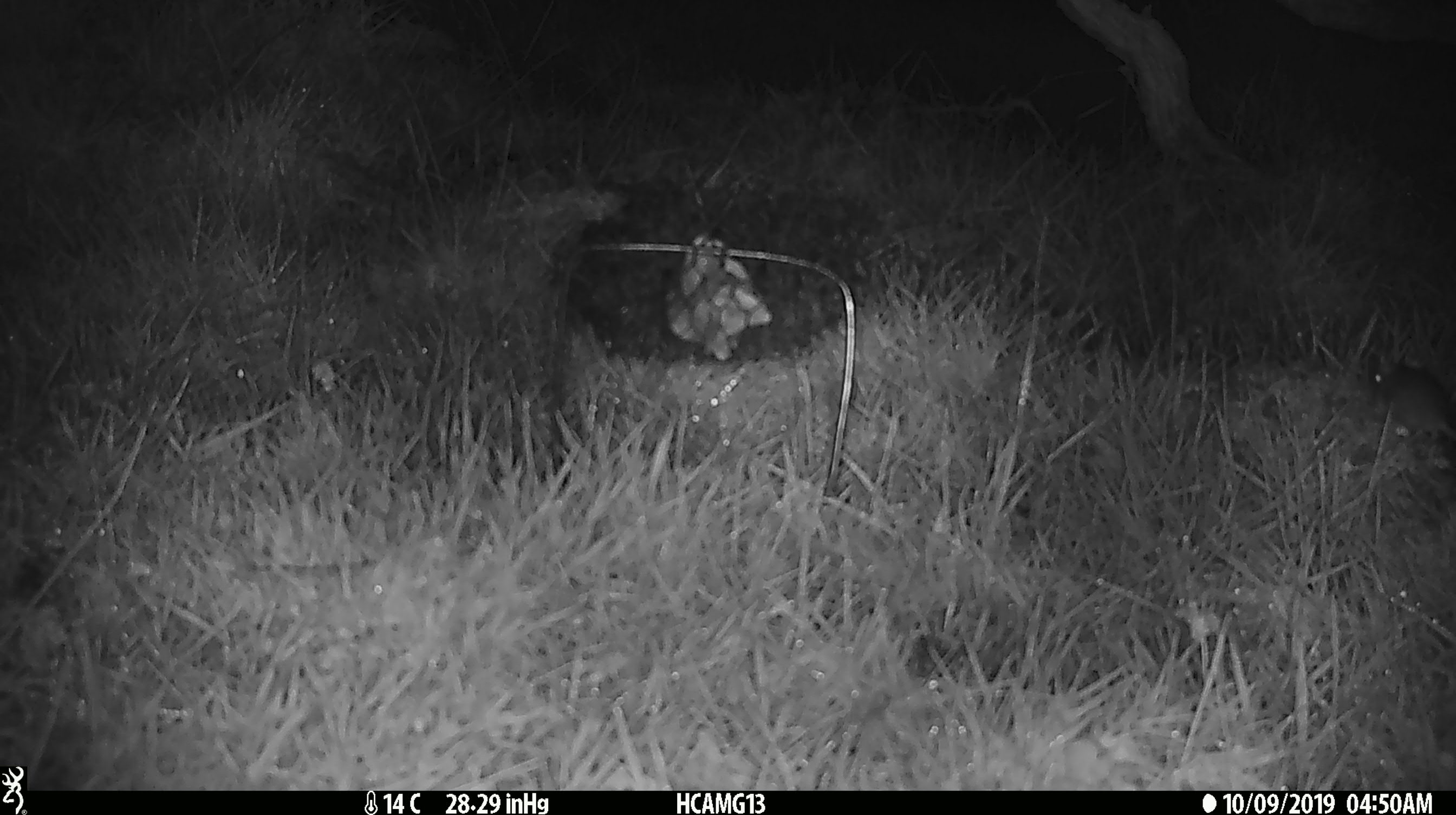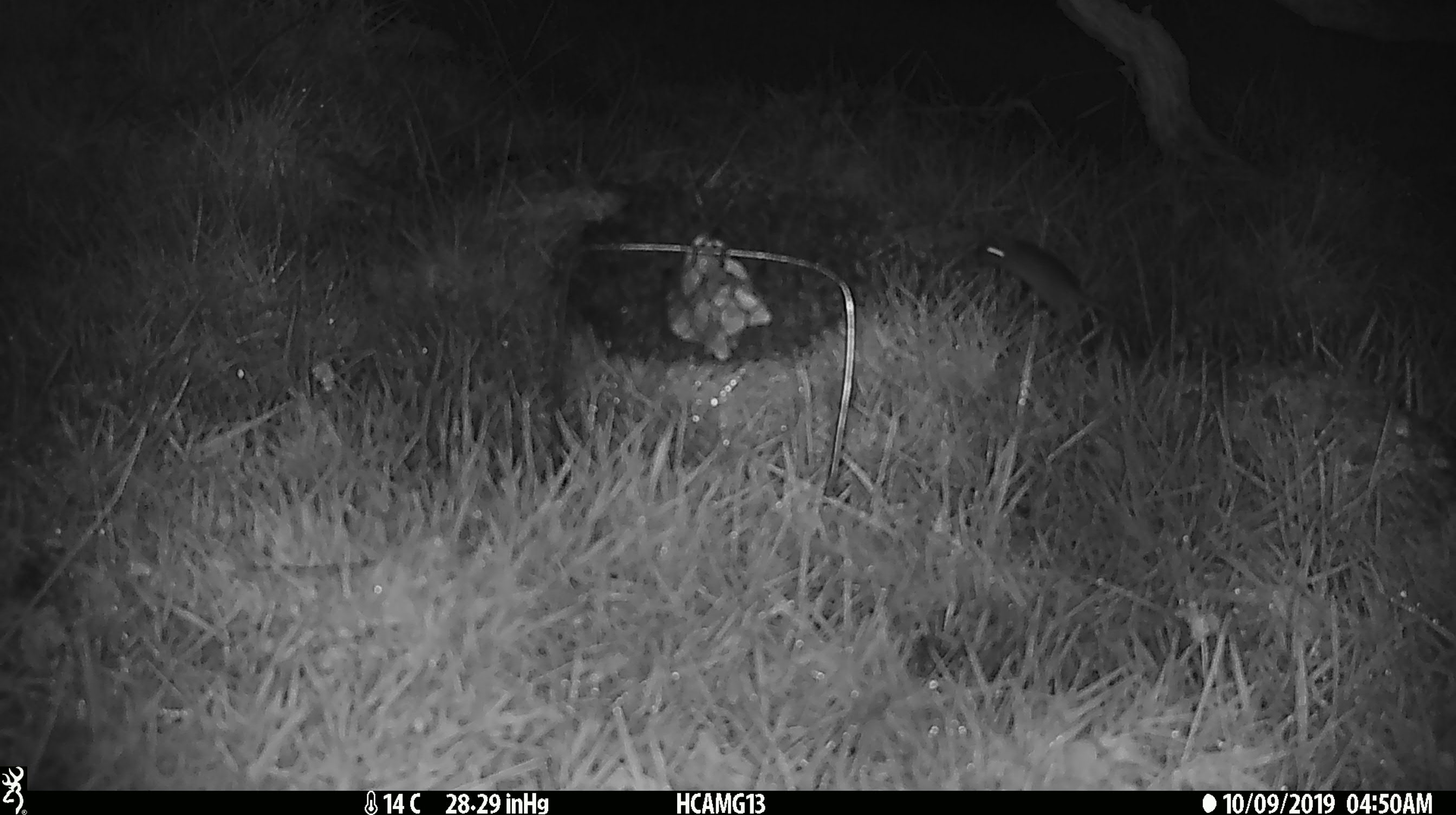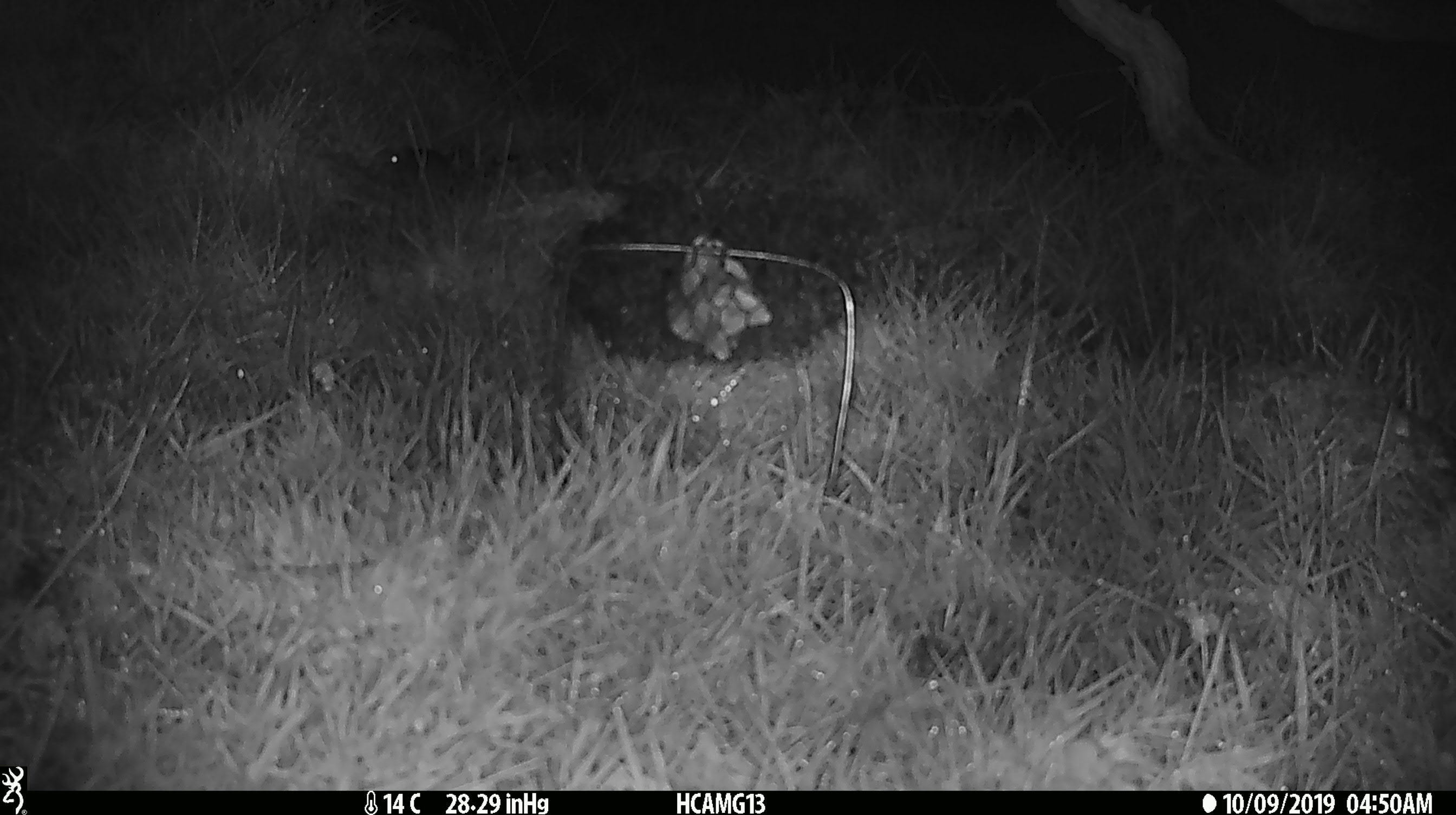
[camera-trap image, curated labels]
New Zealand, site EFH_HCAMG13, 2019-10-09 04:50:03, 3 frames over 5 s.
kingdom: Animalia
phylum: Chordata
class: Mammalia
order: Rodentia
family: Muridae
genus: Mus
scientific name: Mus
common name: mouse